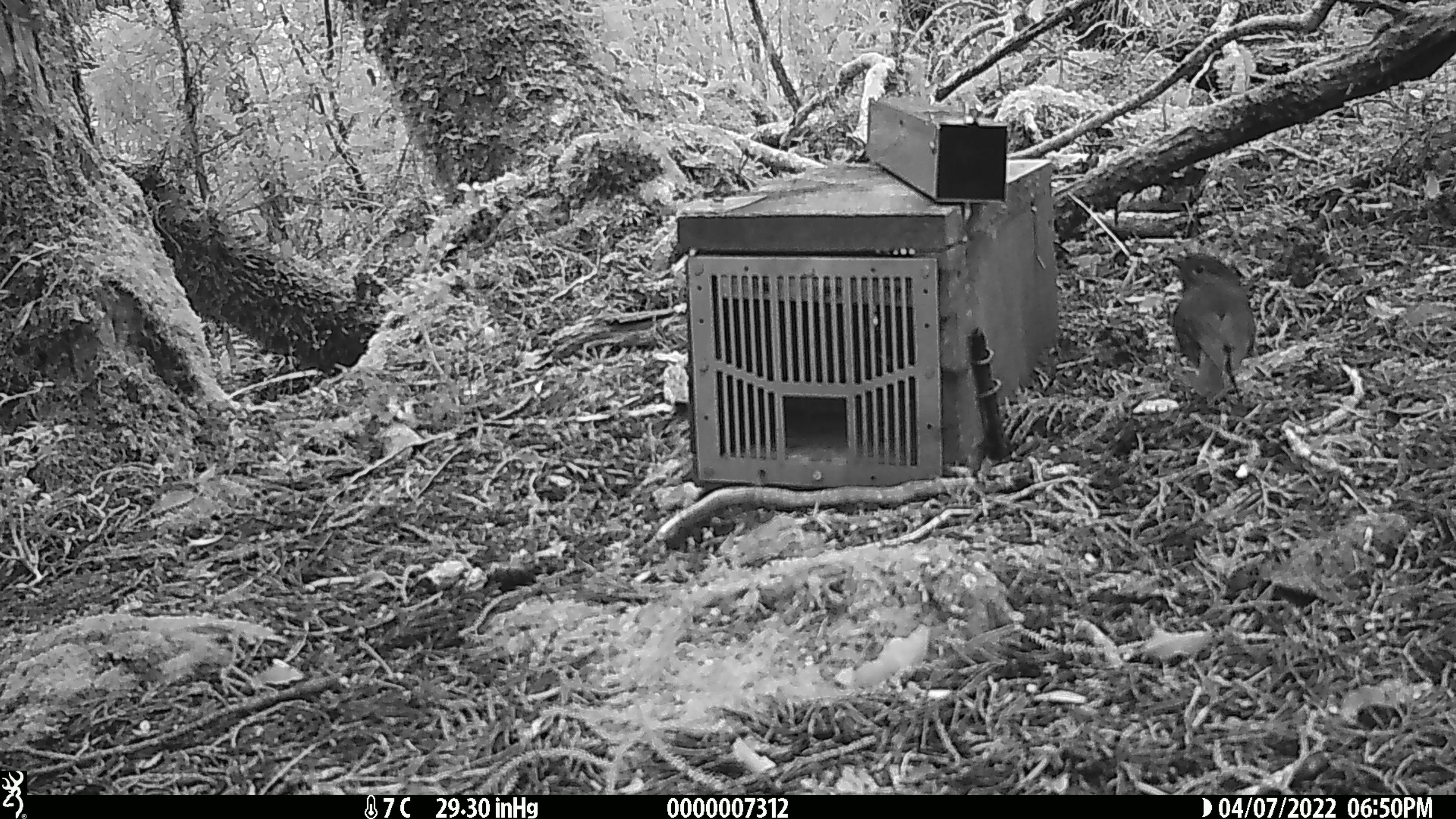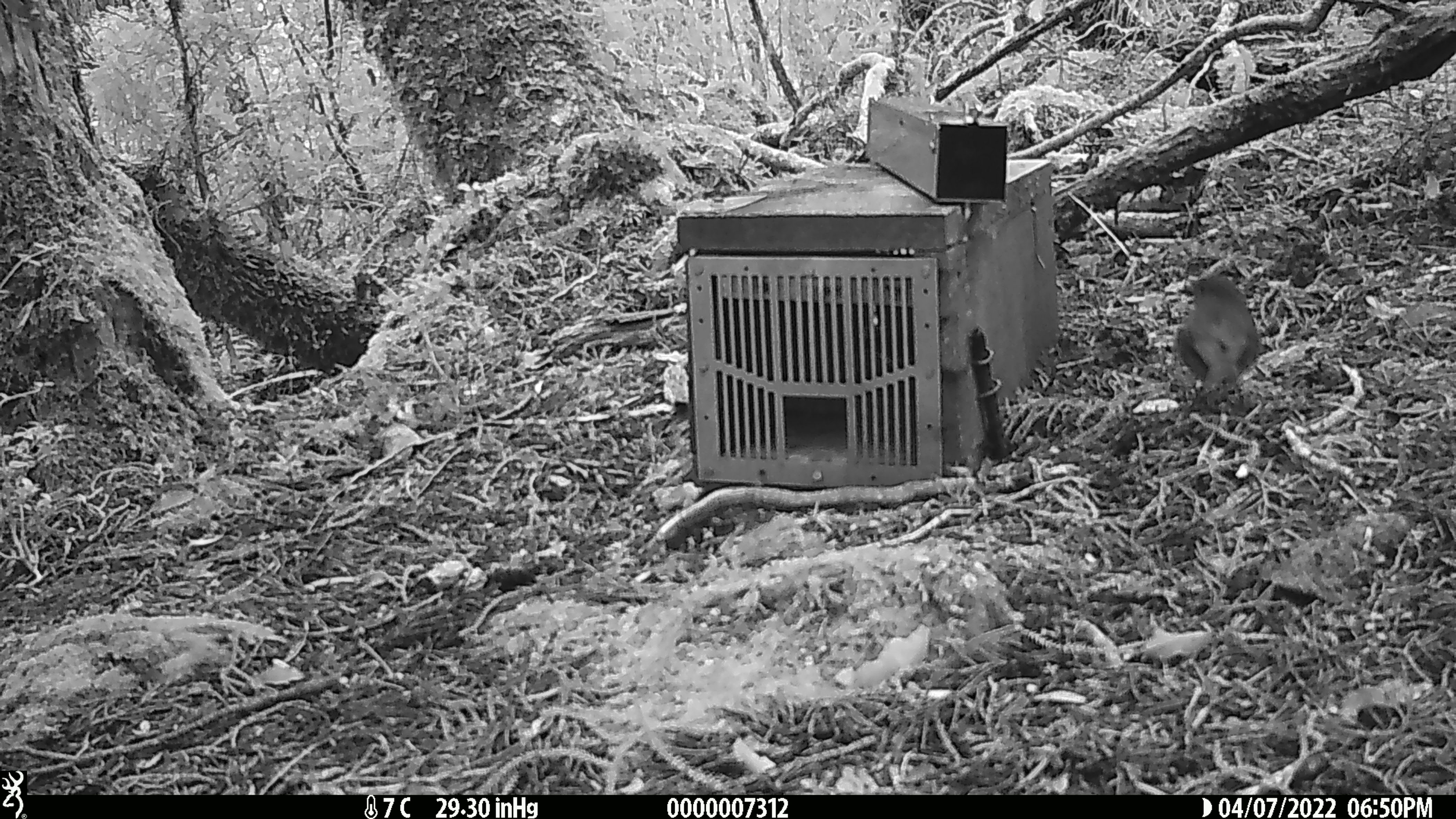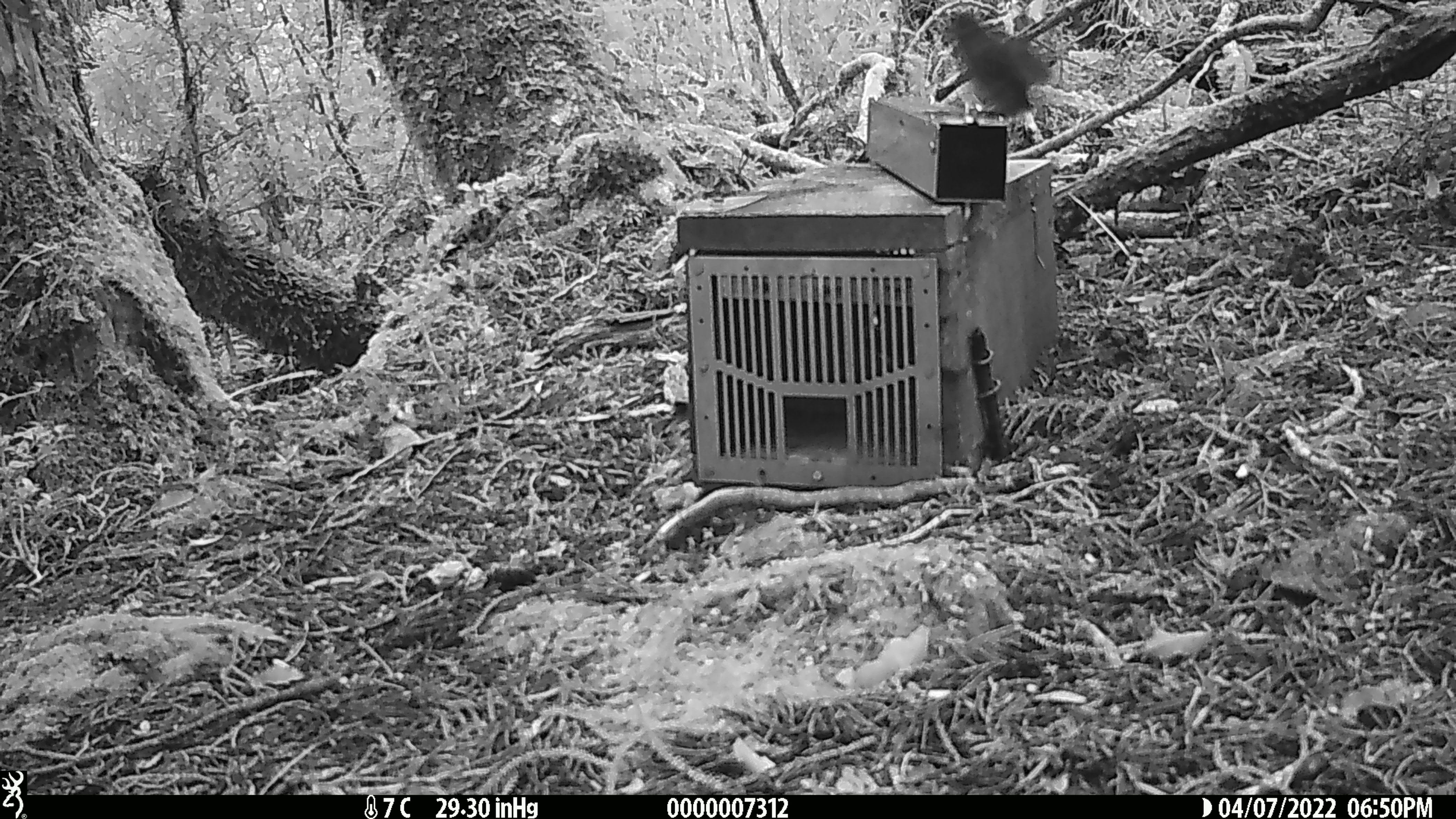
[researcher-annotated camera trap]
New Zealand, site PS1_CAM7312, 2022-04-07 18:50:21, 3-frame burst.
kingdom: Animalia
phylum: Chordata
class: Aves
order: Passeriformes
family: Petroicidae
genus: Petroica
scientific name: Petroica australis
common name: new zealand robin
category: robin